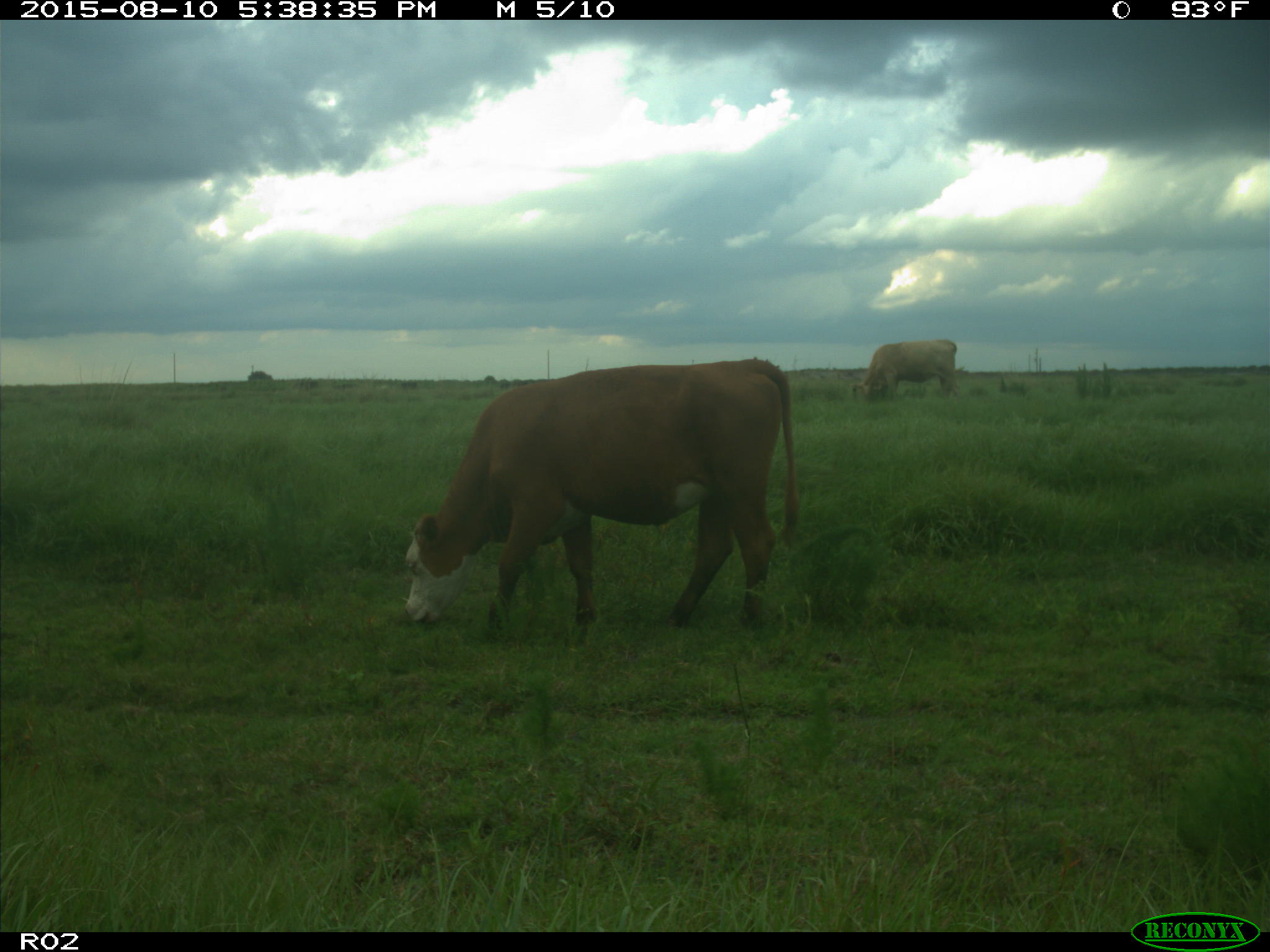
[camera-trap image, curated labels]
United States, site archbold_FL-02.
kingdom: Animalia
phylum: Chordata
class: Mammalia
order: Artiodactyla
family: Bovidae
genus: Bos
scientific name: Bos taurus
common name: domestic cow